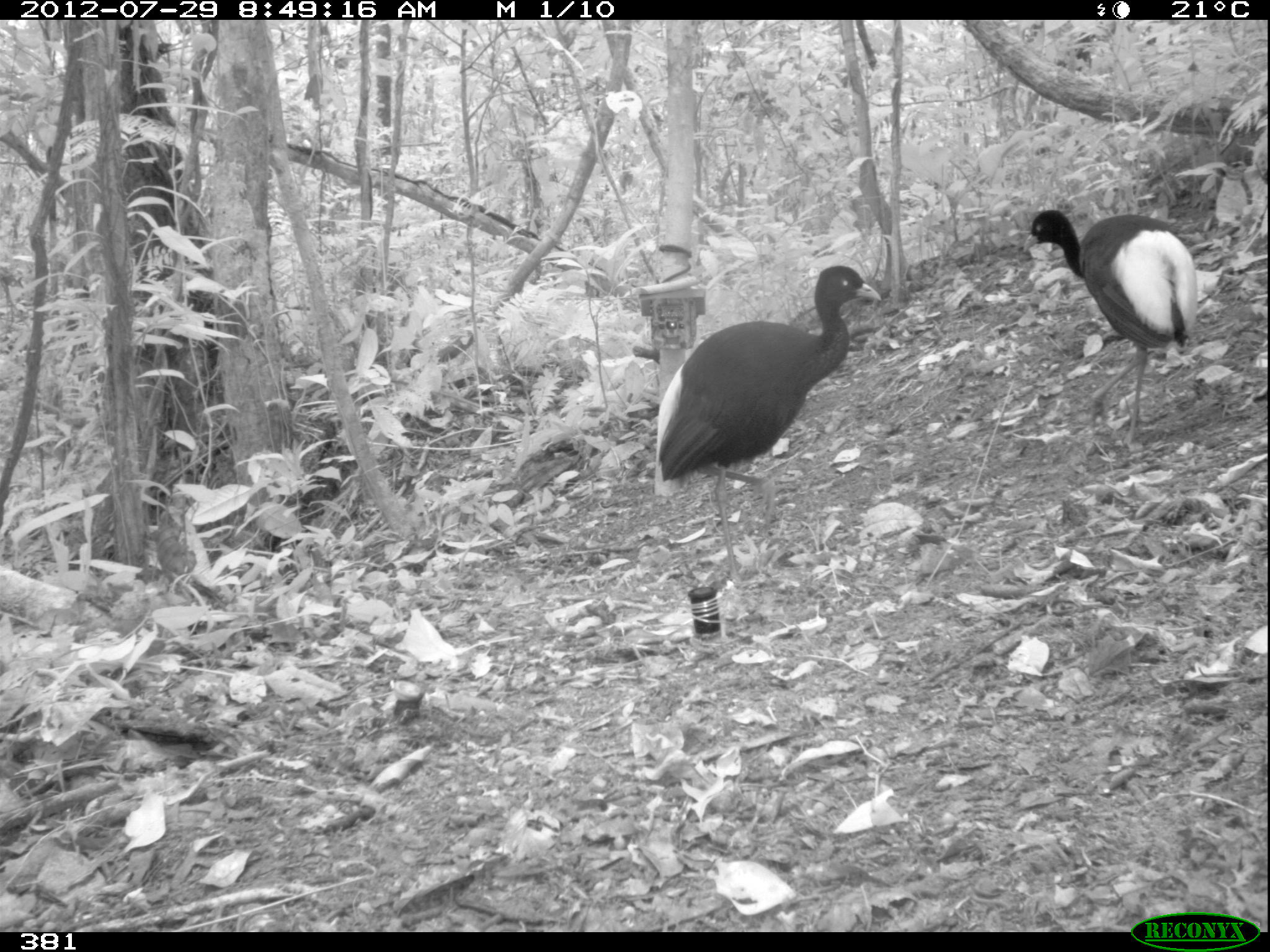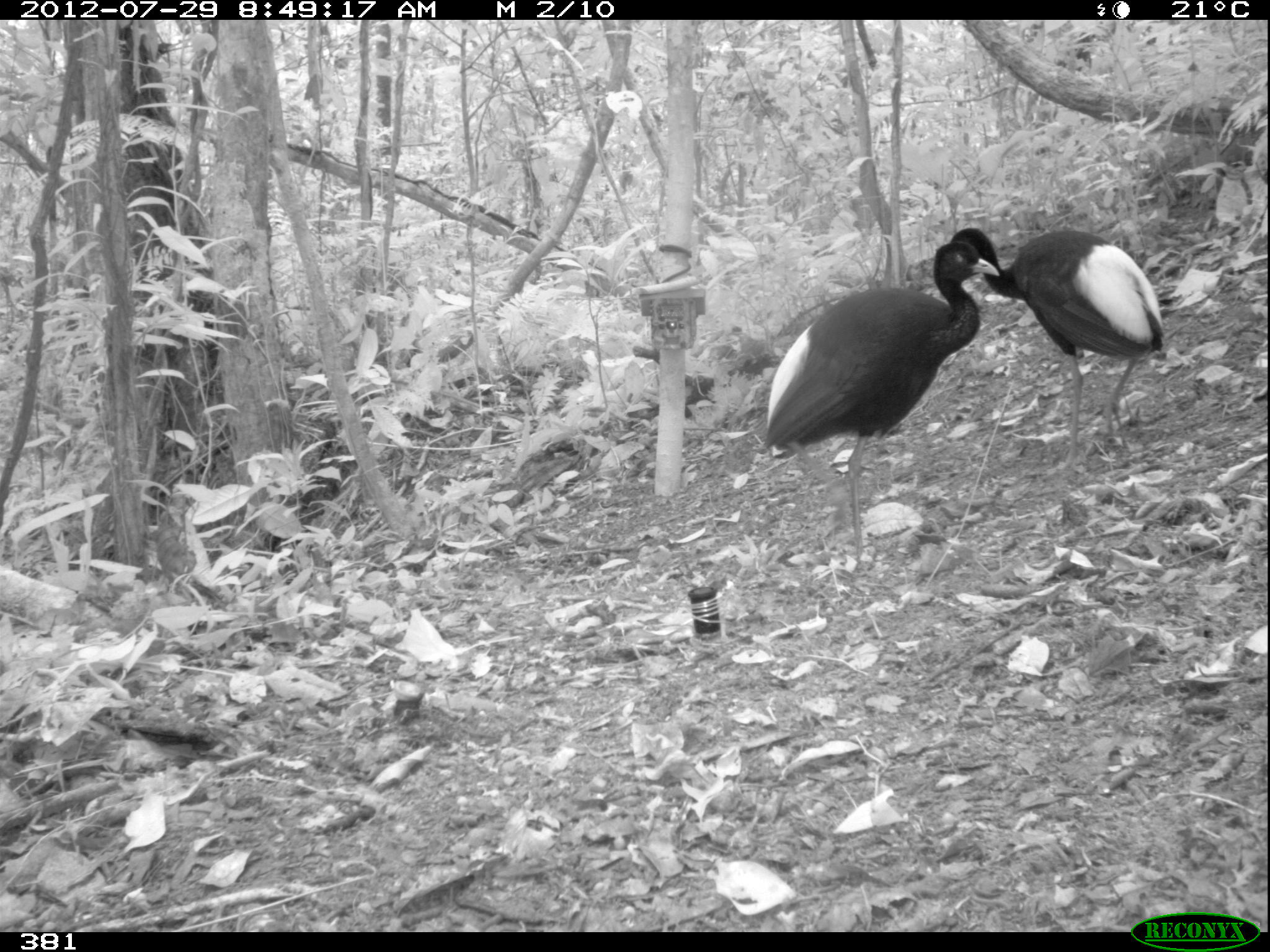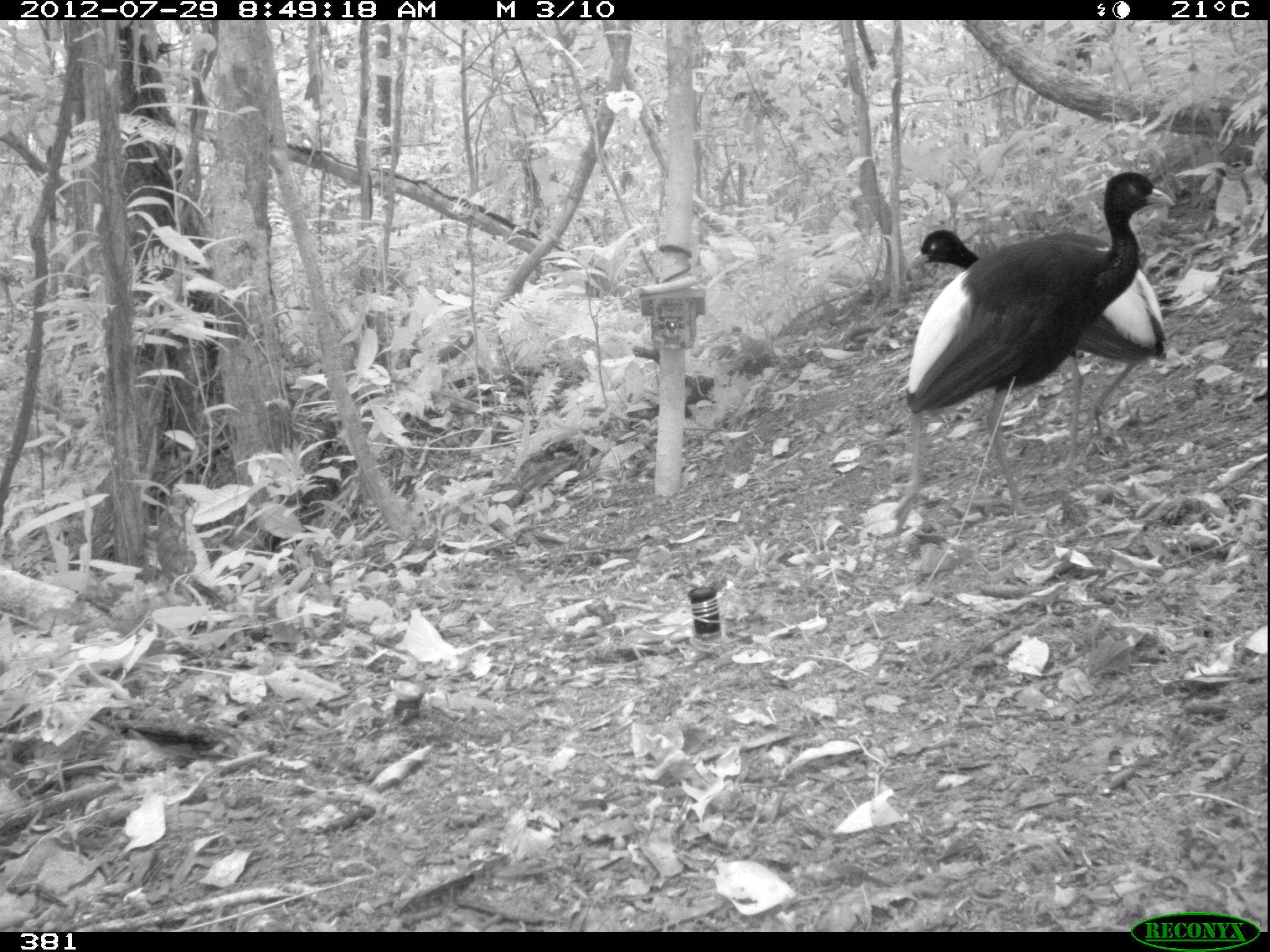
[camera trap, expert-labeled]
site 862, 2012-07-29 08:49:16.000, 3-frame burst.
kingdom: Animalia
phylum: Chordata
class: Aves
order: Gruiformes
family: Psophiidae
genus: Psophia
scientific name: Psophia leucoptera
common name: pale-winged trumpeter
Psophia leucoptera (pale-winged trumpeter).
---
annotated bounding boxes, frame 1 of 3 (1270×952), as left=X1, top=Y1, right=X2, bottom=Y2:
psophia leucoptera: left=654, top=264, right=882, bottom=585; left=1022, top=208, right=1196, bottom=446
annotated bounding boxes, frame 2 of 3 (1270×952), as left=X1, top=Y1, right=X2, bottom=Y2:
psophia leucoptera: left=762, top=241, right=999, bottom=567; left=946, top=227, right=1164, bottom=474